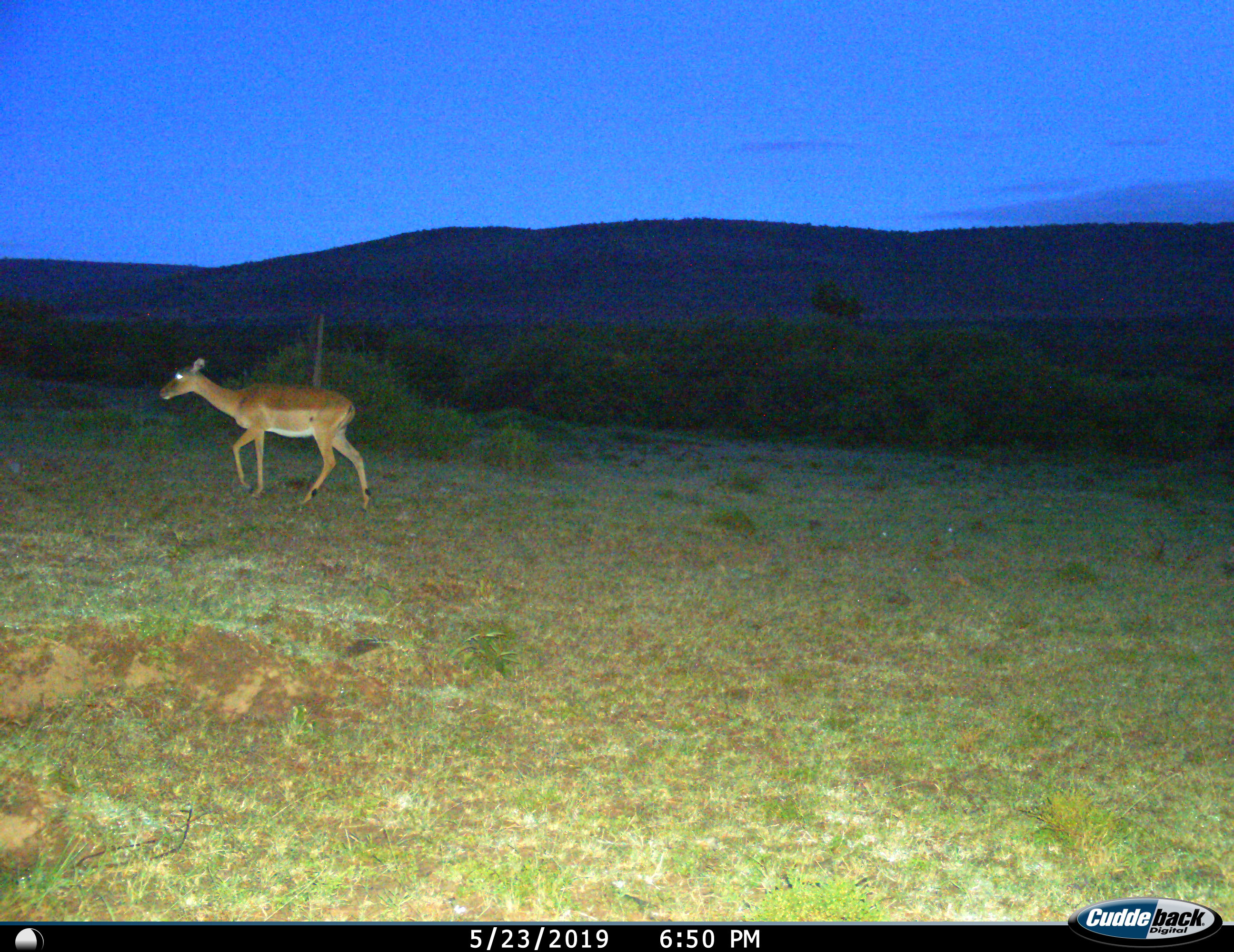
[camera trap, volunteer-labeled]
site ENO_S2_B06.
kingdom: Animalia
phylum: Chordata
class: Mammalia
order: Artiodactyla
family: Bovidae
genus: Aepyceros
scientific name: Aepyceros melampus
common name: impala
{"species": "impala (Aepyceros melampus)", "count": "1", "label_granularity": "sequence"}